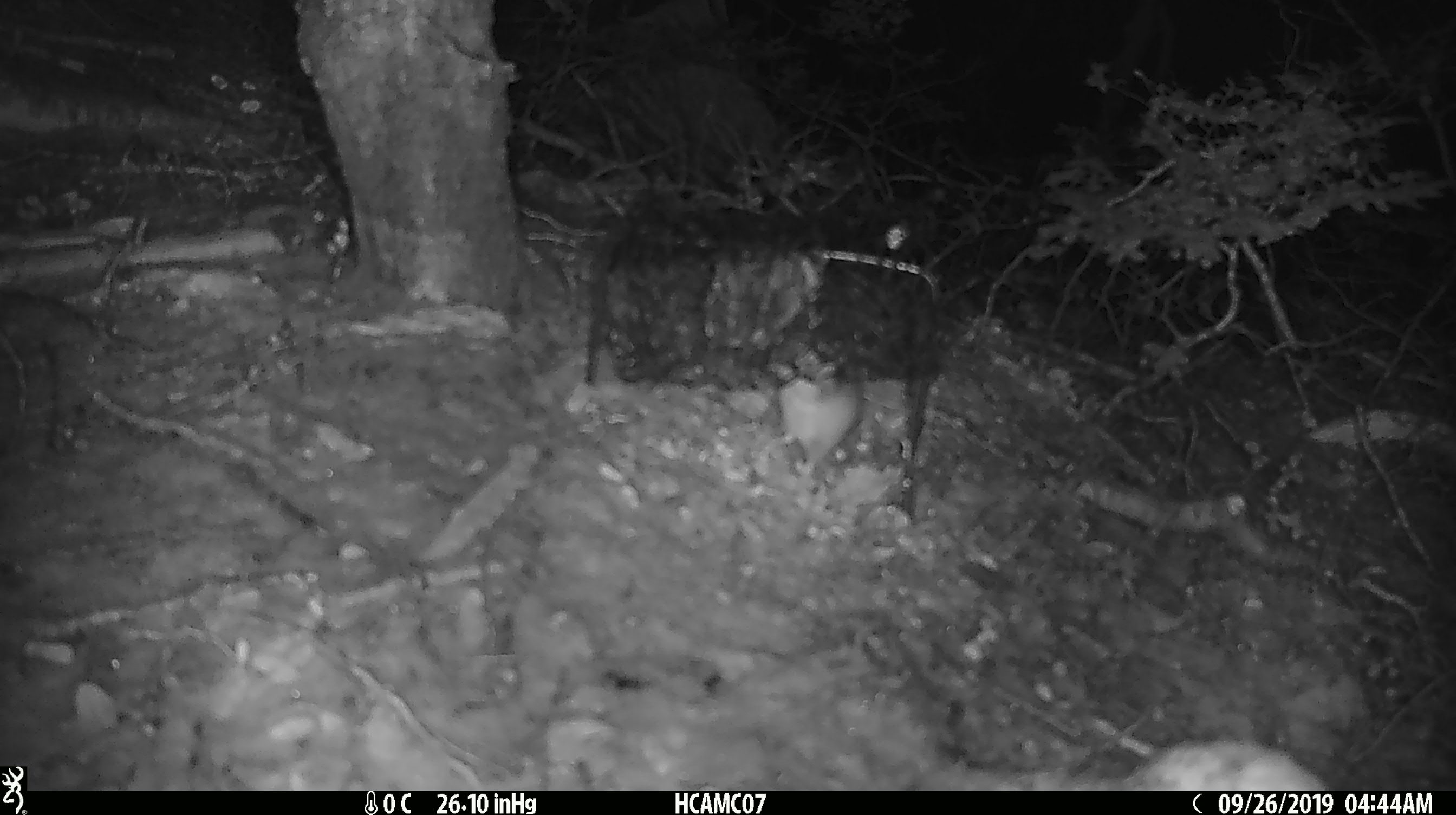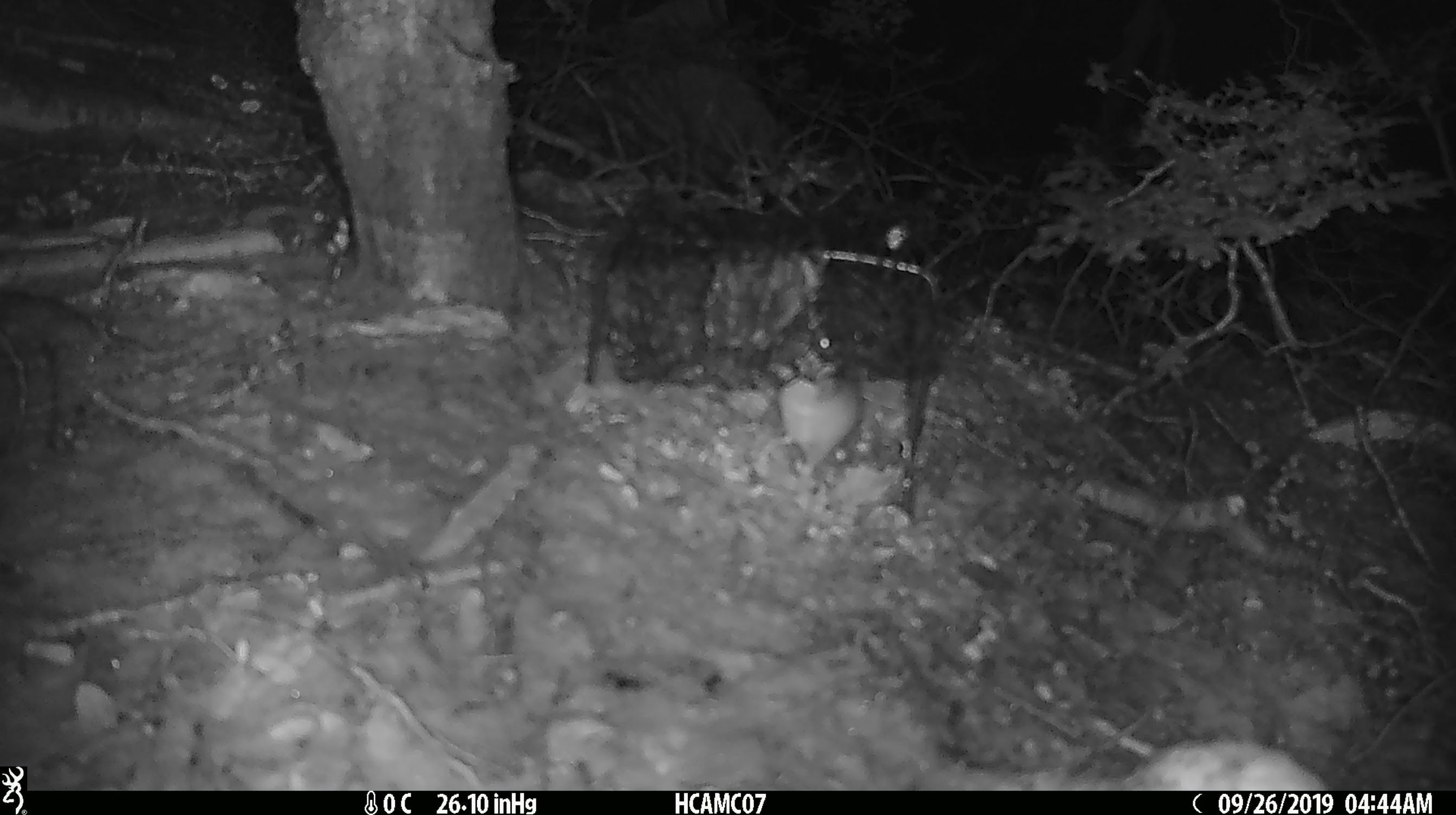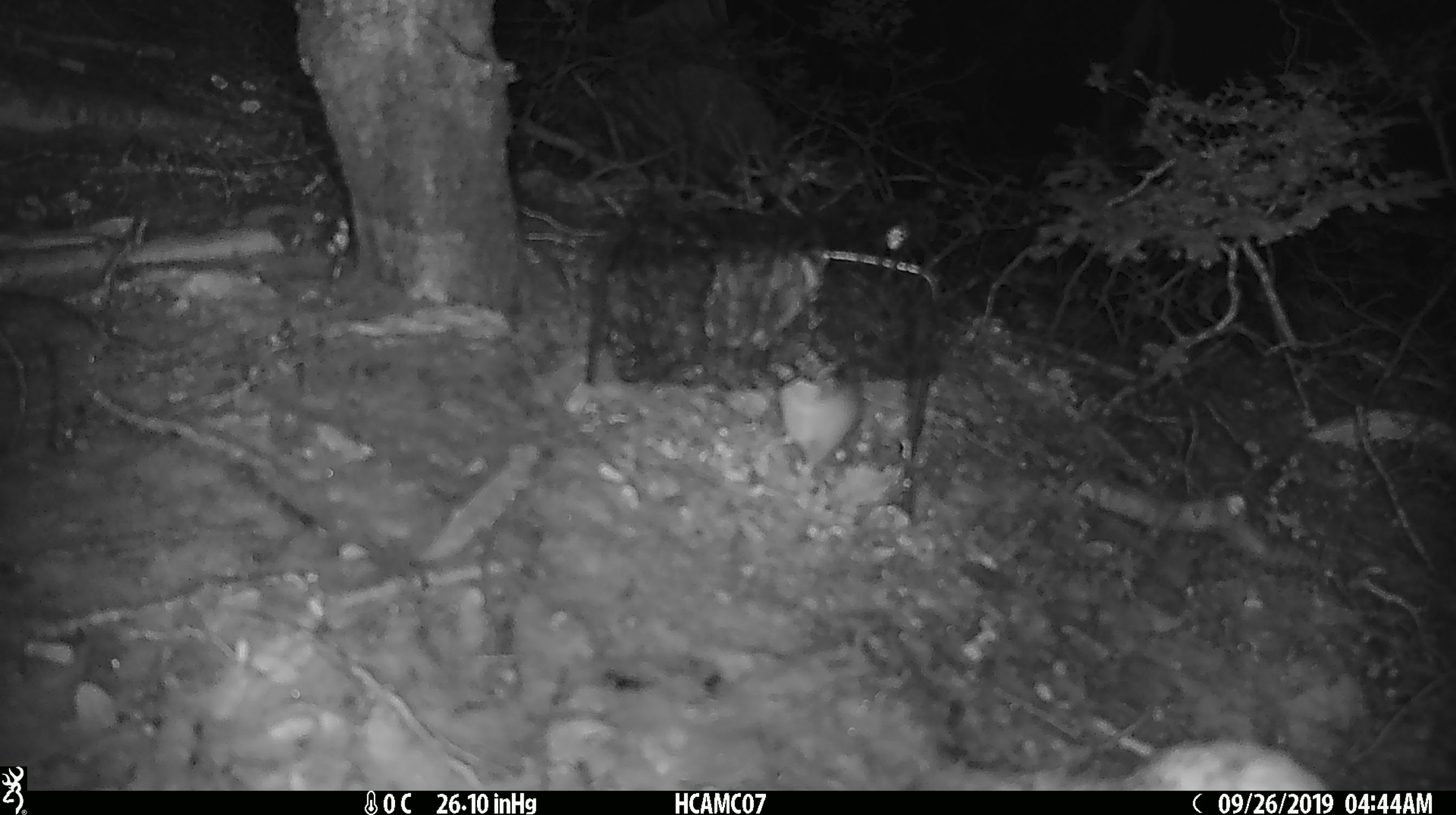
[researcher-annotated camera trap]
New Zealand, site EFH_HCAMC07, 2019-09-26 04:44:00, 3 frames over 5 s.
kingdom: Animalia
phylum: Chordata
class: Mammalia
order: Rodentia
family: Muridae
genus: Mus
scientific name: Mus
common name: mouse